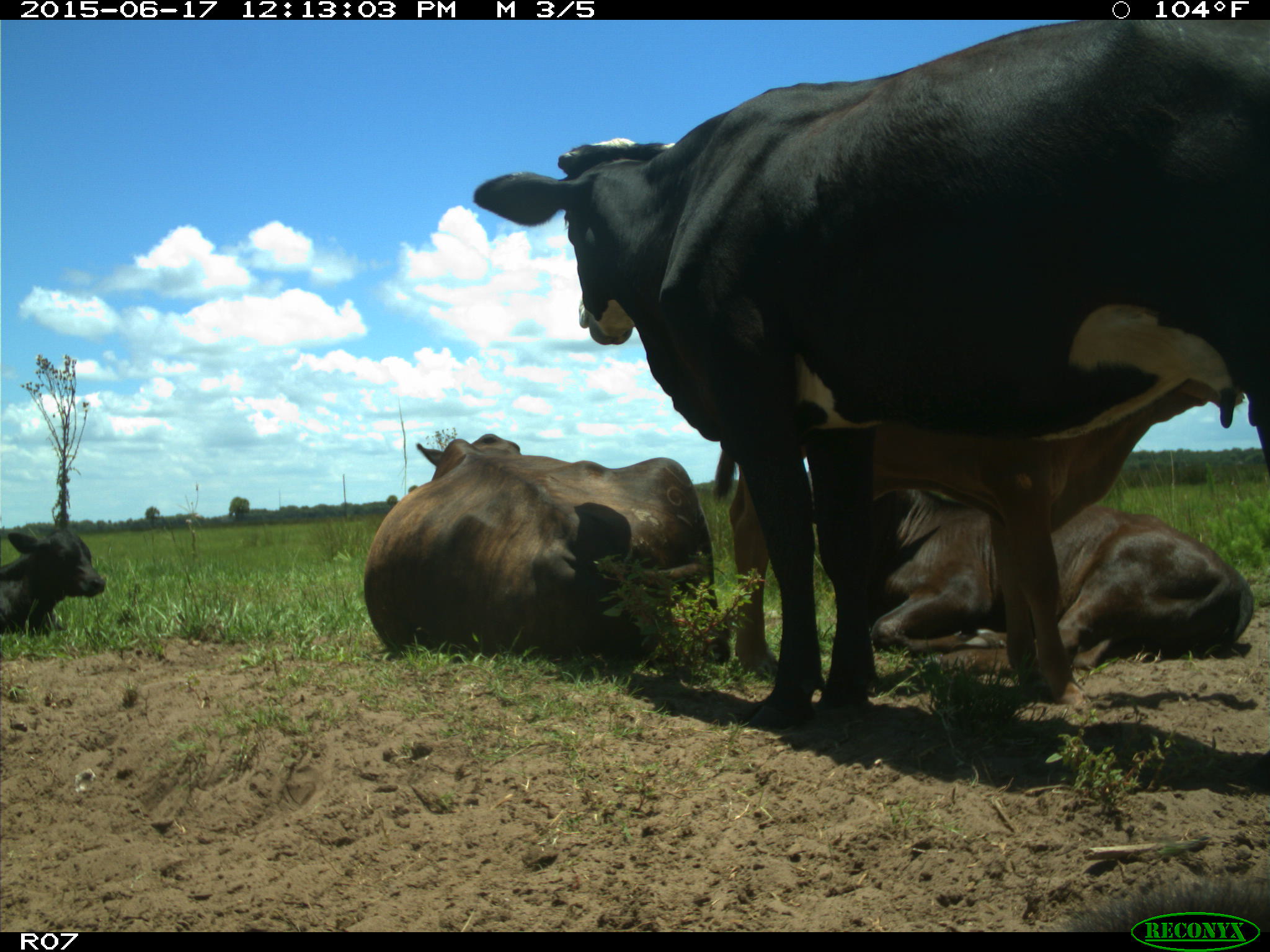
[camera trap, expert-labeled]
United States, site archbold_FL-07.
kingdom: Animalia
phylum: Chordata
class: Mammalia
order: Artiodactyla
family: Bovidae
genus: Bos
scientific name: Bos taurus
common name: domestic cow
Bos taurus (domestic cow).